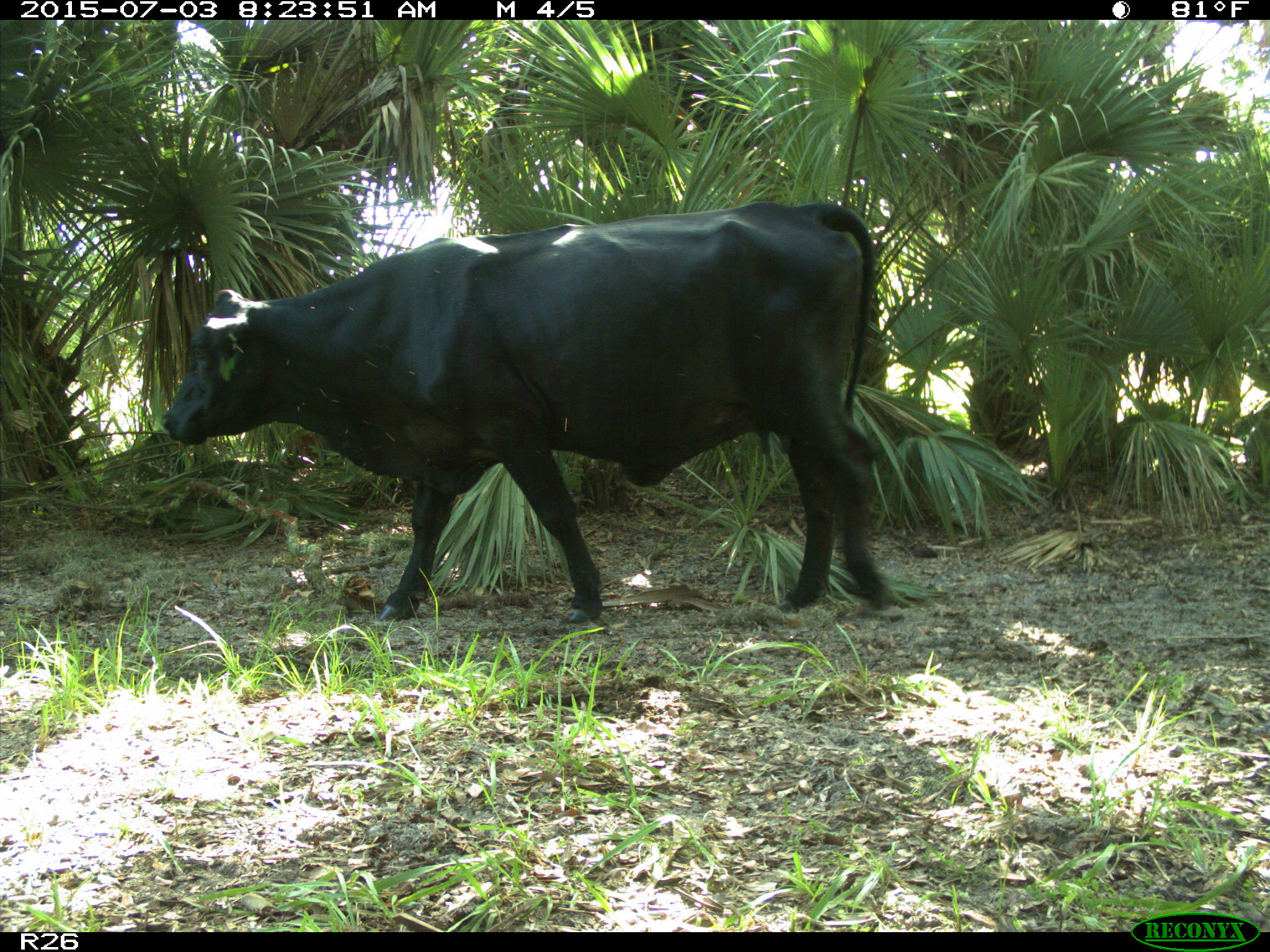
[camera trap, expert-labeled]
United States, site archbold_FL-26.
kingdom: Animalia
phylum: Chordata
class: Mammalia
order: Artiodactyla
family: Bovidae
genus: Bos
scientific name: Bos taurus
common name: domestic cow